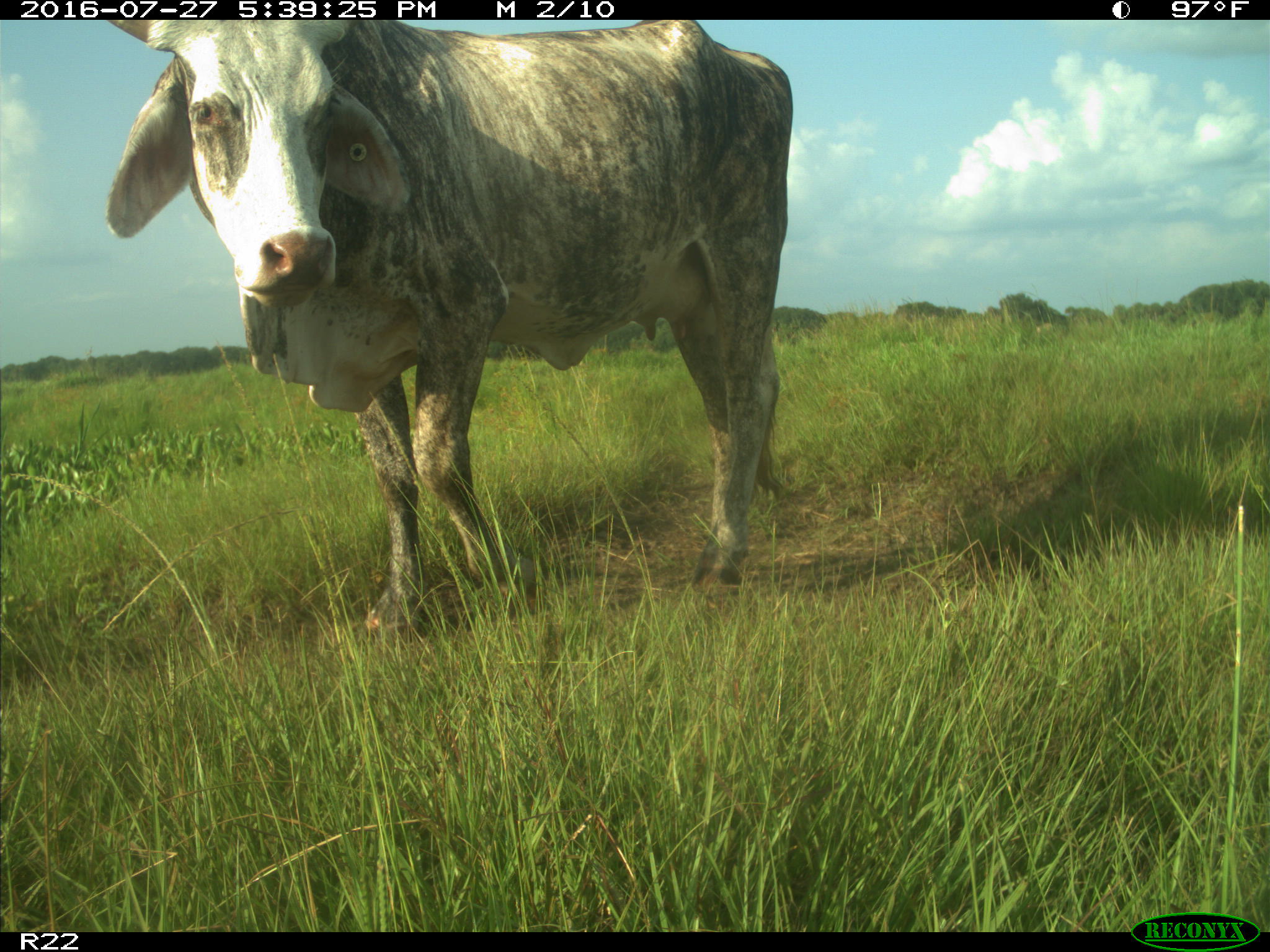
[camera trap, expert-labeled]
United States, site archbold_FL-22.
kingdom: Animalia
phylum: Chordata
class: Mammalia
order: Artiodactyla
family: Bovidae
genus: Bos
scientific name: Bos taurus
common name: domestic cow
Bos taurus (domestic cow).